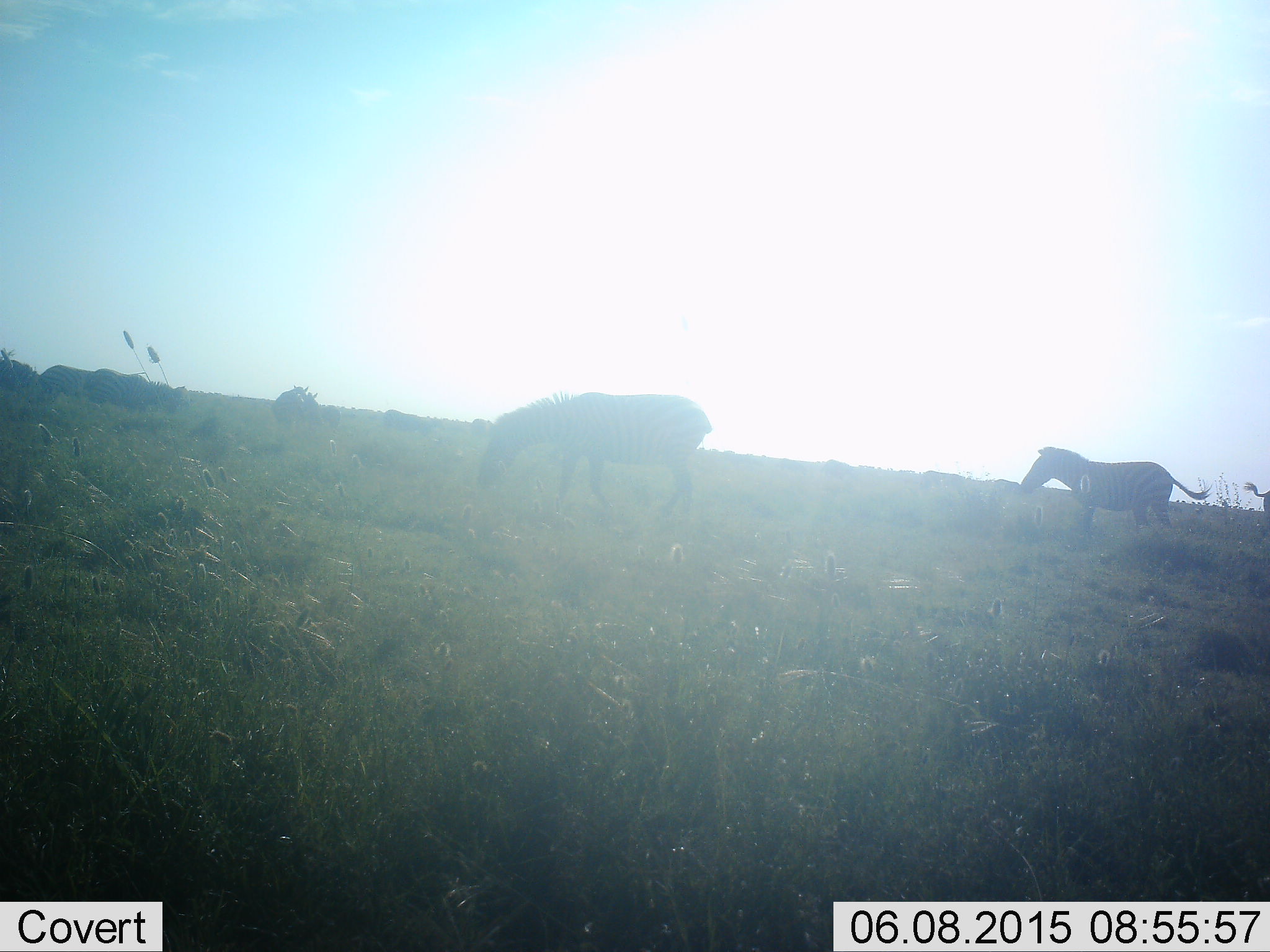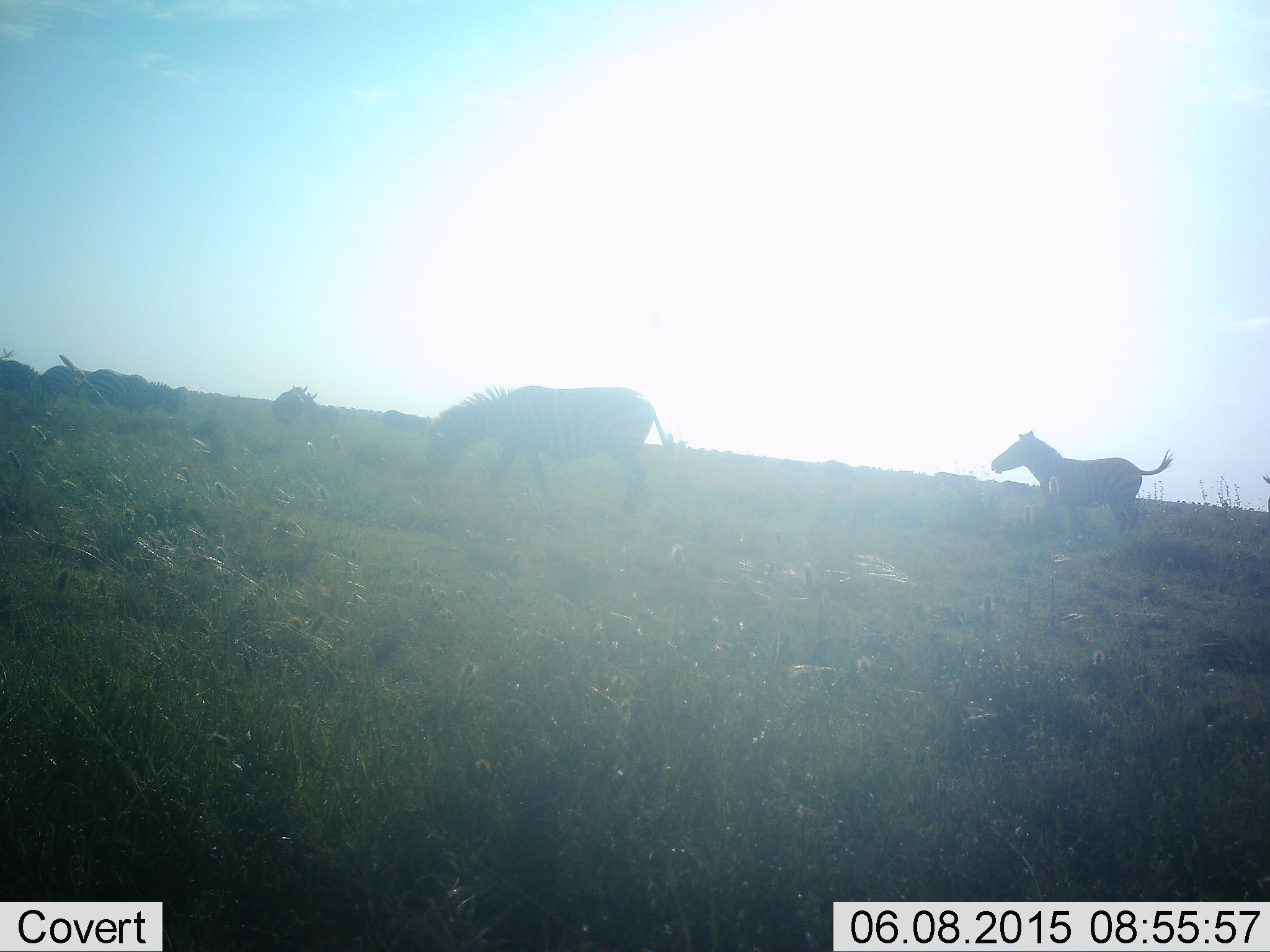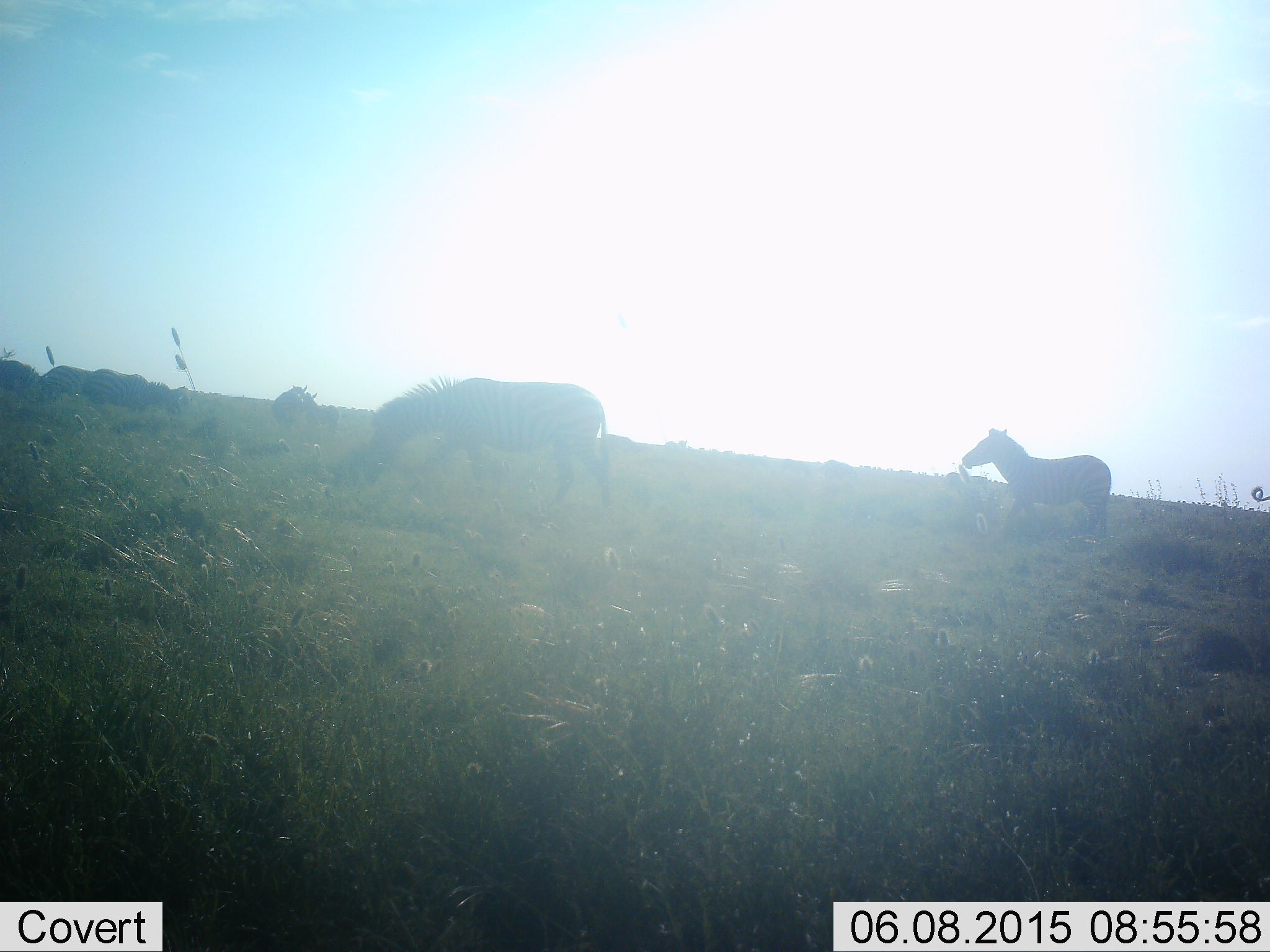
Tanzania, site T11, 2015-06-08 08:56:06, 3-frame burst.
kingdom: Animalia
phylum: Chordata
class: Mammalia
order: Perissodactyla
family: Equidae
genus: Equus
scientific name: Equus quagga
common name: plains zebra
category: zebra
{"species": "zebra (plains zebra) (Equus quagga)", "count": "3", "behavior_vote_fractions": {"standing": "40%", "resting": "0%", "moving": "90%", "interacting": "0%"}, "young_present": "30%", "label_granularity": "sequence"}